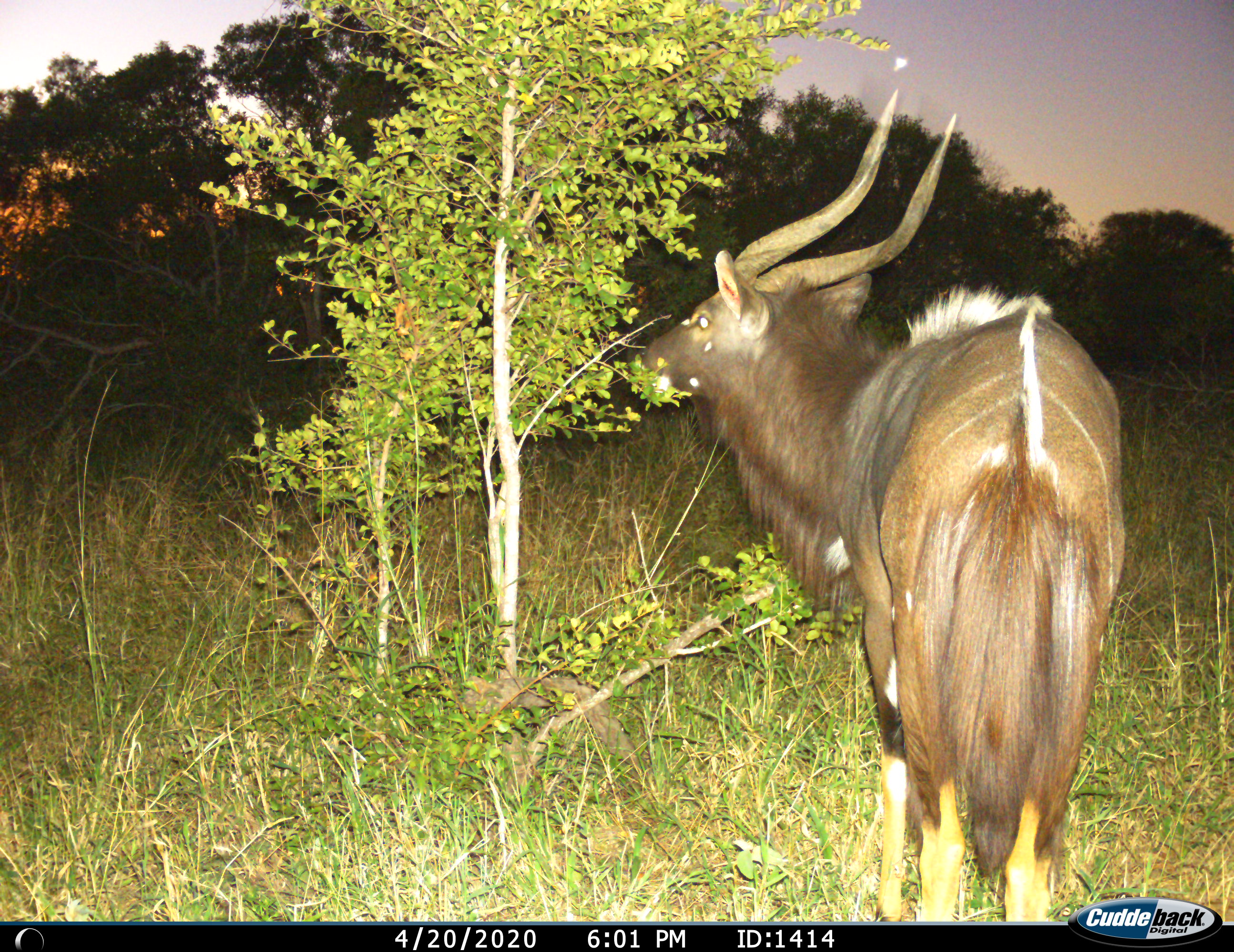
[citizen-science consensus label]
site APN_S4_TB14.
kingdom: Animalia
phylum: Chordata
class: Mammalia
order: Artiodactyla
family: Bovidae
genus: Tragelaphus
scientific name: Tragelaphus angasii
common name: nyala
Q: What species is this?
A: Nyala (Tragelaphus angasii).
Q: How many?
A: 1.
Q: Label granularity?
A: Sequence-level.